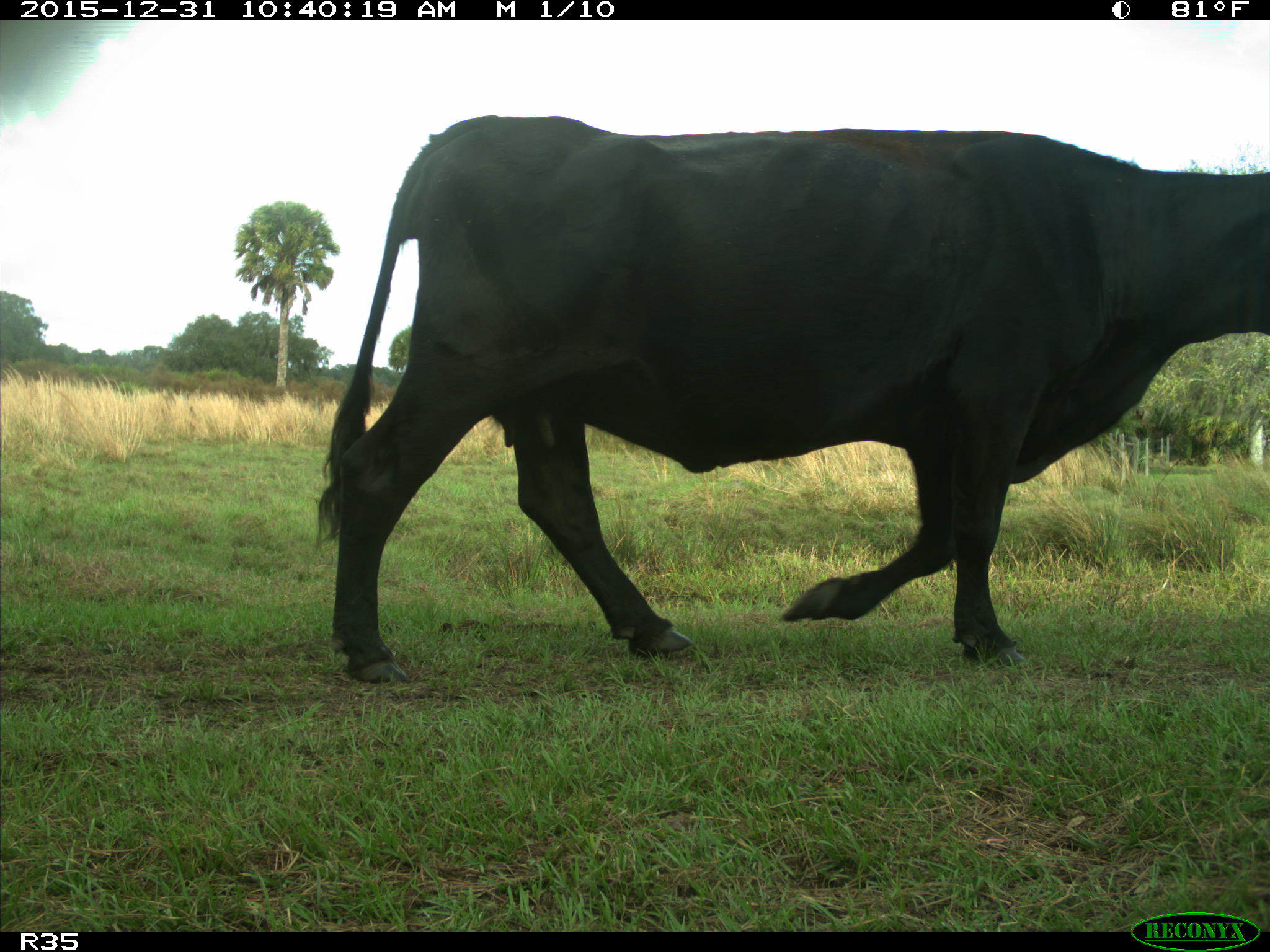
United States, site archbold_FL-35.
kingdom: Animalia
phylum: Chordata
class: Mammalia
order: Artiodactyla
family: Bovidae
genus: Bos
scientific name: Bos taurus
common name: domestic cow